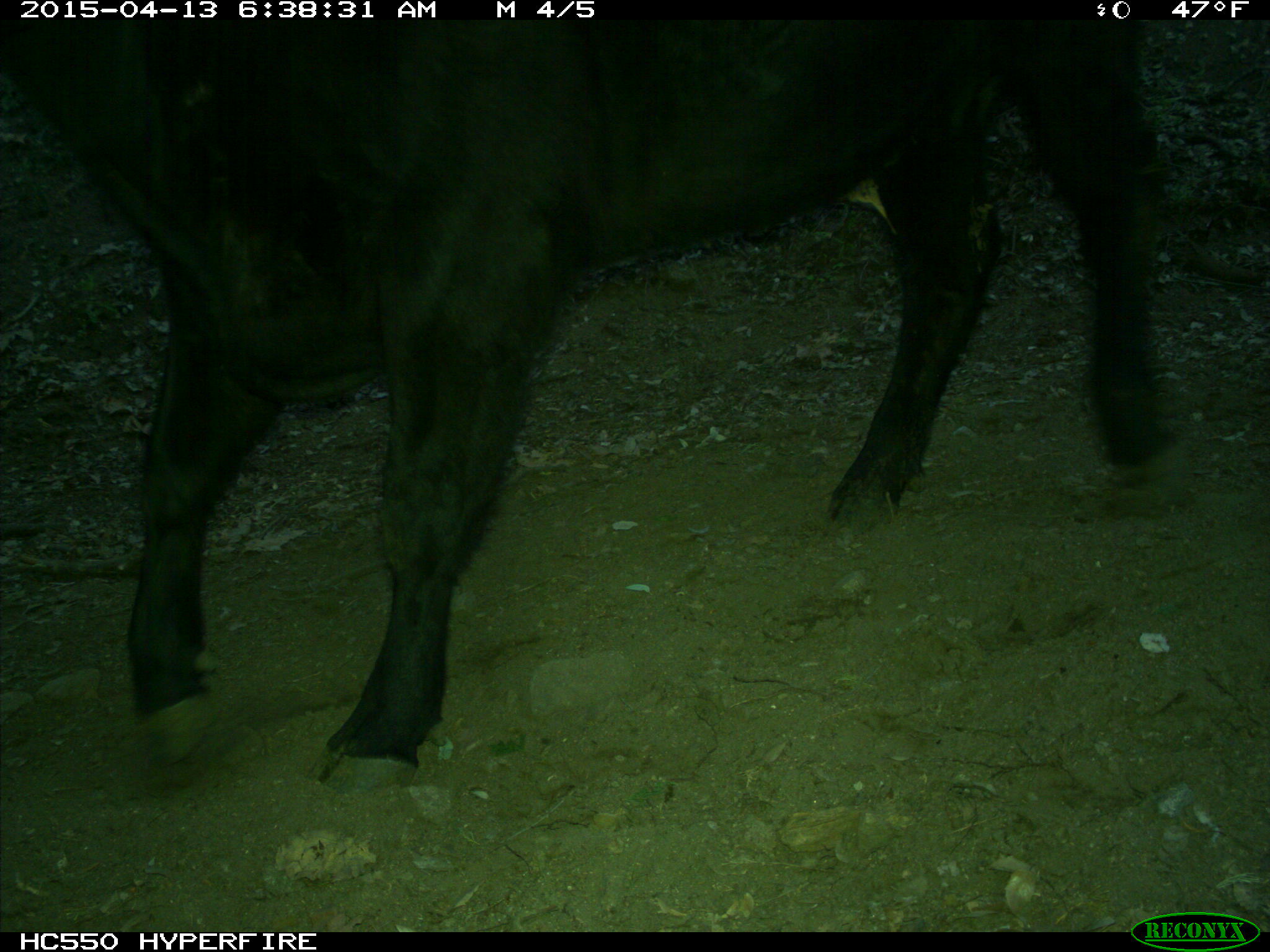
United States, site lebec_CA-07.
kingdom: Animalia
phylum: Chordata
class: Mammalia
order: Artiodactyla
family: Bovidae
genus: Bos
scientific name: Bos taurus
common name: domestic cow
Bos taurus (domestic cow).